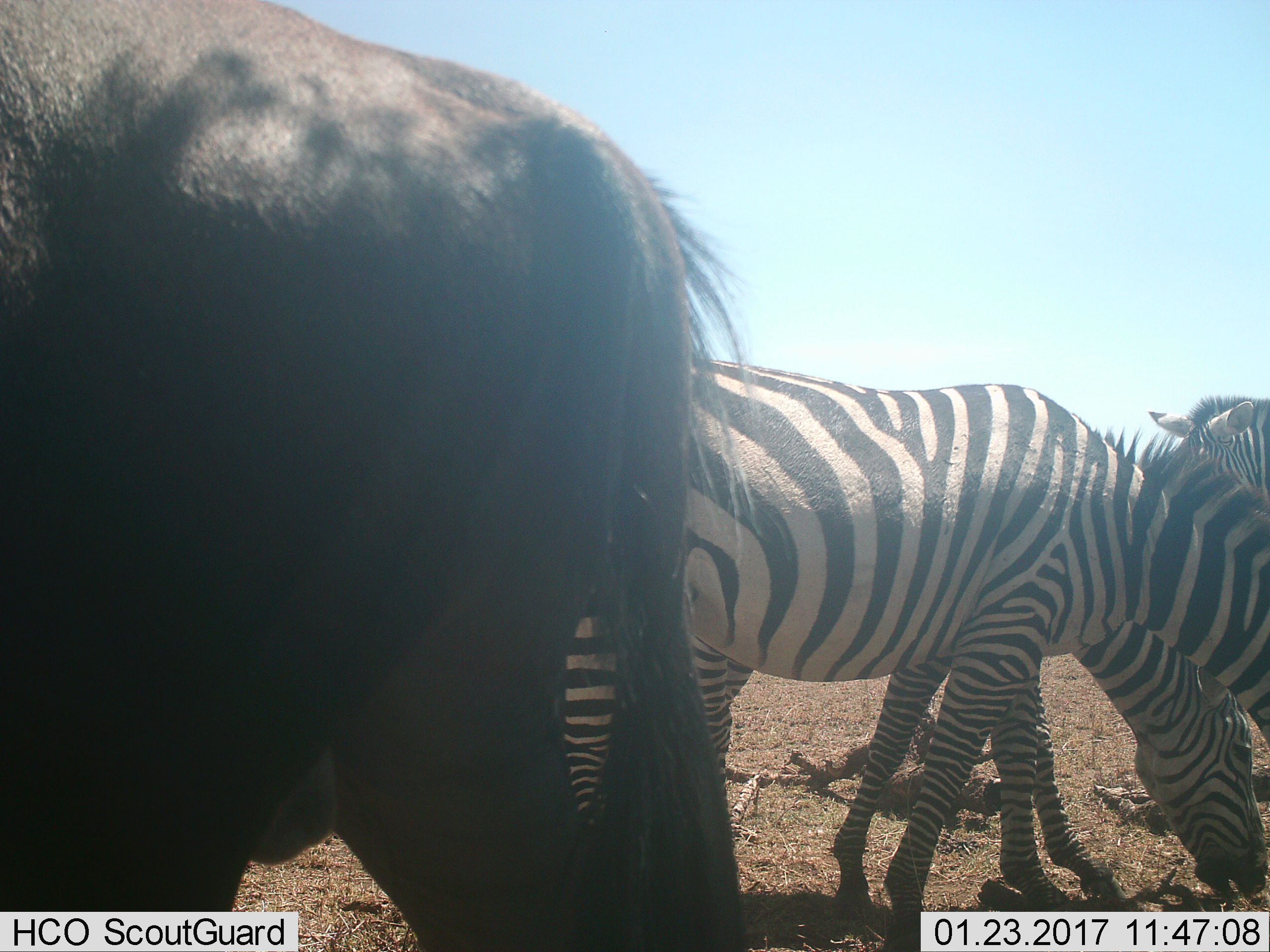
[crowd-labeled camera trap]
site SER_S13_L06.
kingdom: Animalia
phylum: Chordata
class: Mammalia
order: Artiodactyla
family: Bovidae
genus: Connochaetes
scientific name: Connochaetes taurinus taurinus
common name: blue wildebeest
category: wildebeestblue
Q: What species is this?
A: Wildebeestblue (blue wildebeest) (Connochaetes taurinus taurinus).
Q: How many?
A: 1.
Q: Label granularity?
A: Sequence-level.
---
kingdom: Animalia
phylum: Chordata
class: Mammalia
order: Perissodactyla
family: Equidae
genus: Equus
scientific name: Equus quagga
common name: plains zebra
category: zebraplains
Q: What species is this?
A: Zebraplains (plains zebra) (Equus quagga).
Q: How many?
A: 3.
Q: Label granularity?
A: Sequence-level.